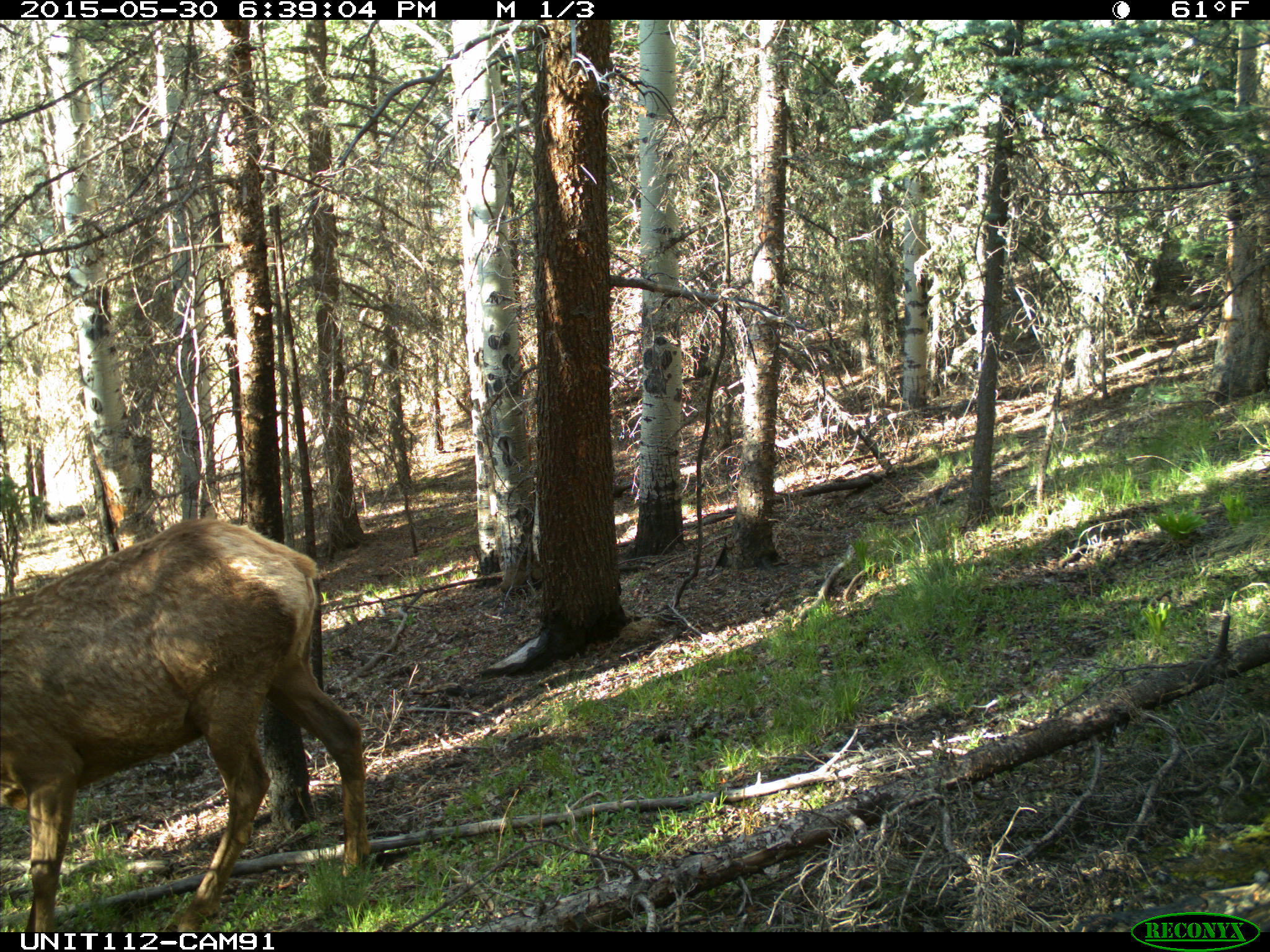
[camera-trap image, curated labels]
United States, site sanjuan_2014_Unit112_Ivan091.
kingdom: Animalia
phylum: Chordata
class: Mammalia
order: Artiodactyla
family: Cervidae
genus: Cervus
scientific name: Cervus elaphus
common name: red deer